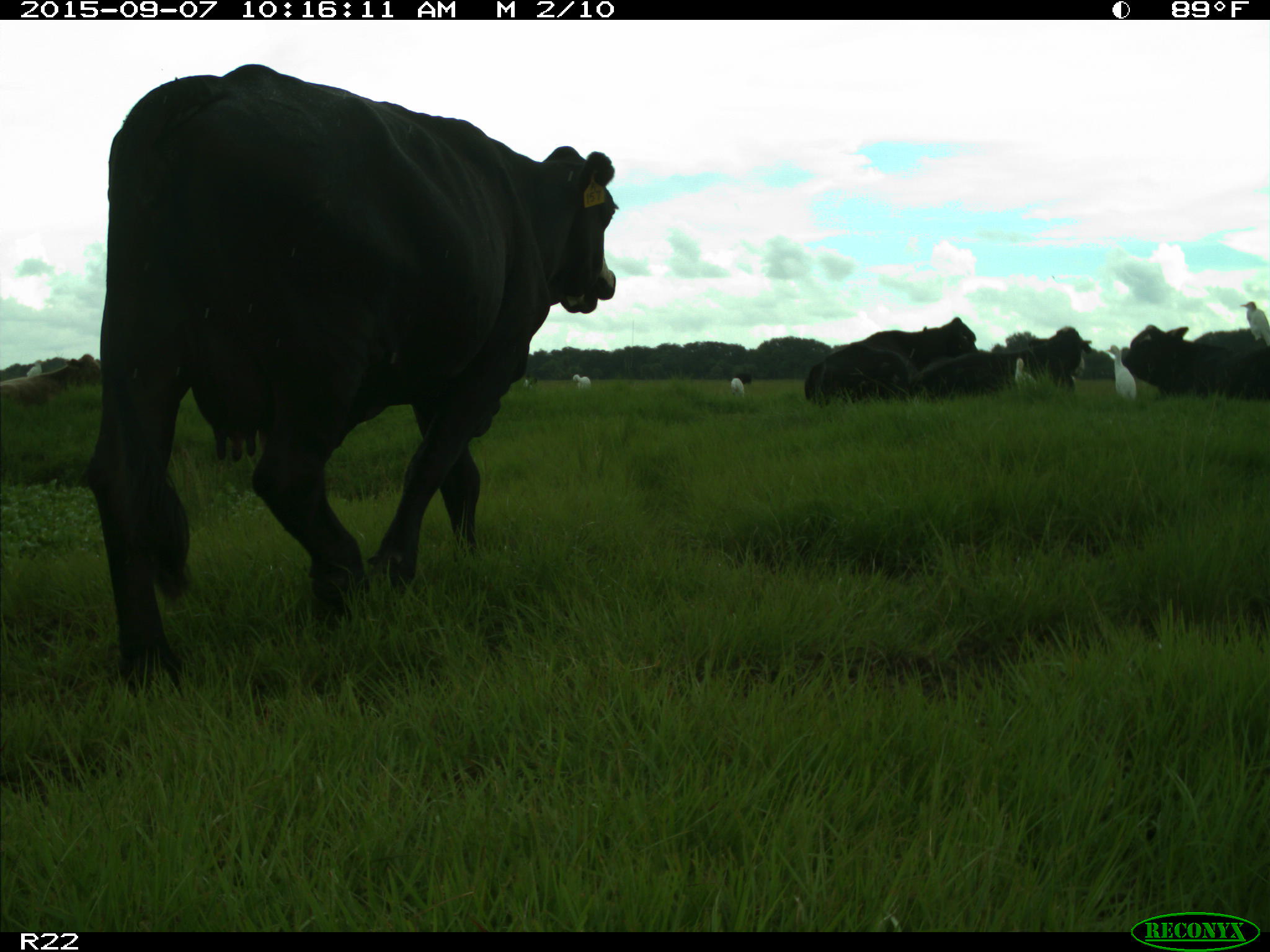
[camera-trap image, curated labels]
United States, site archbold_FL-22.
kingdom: Animalia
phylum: Chordata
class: Mammalia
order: Artiodactyla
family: Bovidae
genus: Bos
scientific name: Bos taurus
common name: domestic cow